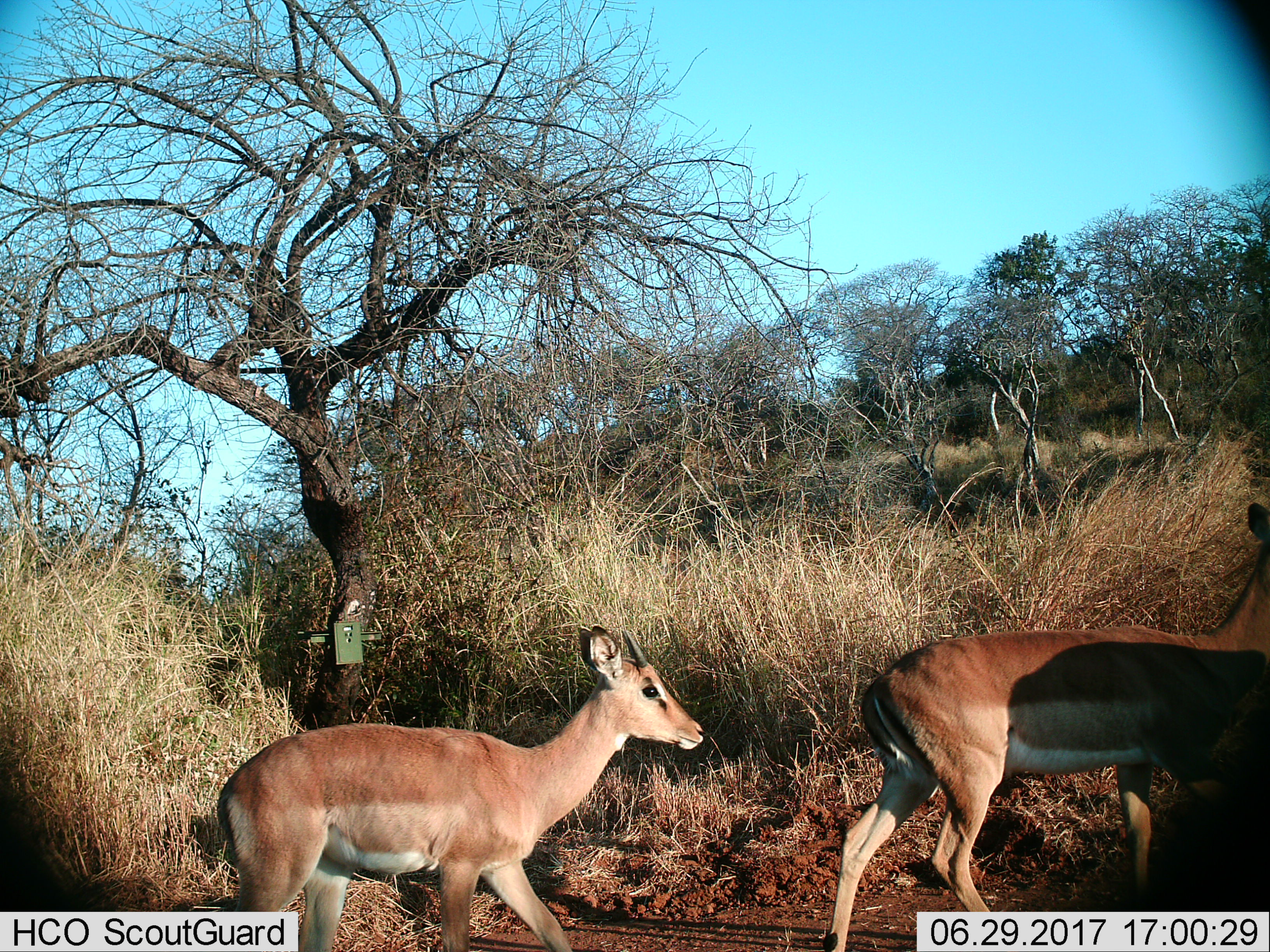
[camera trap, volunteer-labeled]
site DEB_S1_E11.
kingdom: Animalia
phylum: Chordata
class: Mammalia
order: Artiodactyla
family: Bovidae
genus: Aepyceros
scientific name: Aepyceros melampus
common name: impala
Impala (Aepyceros melampus), count 2. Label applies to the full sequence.